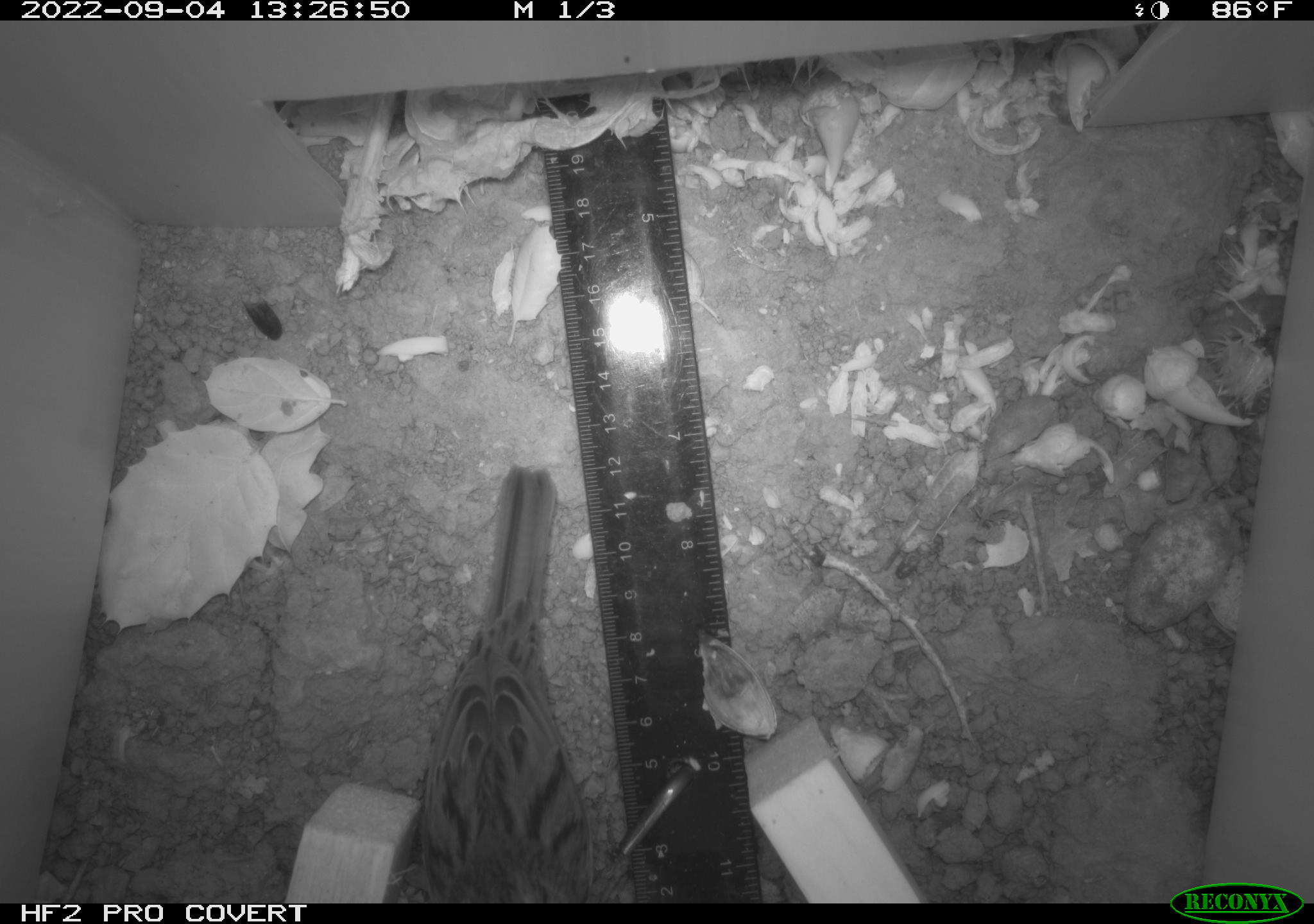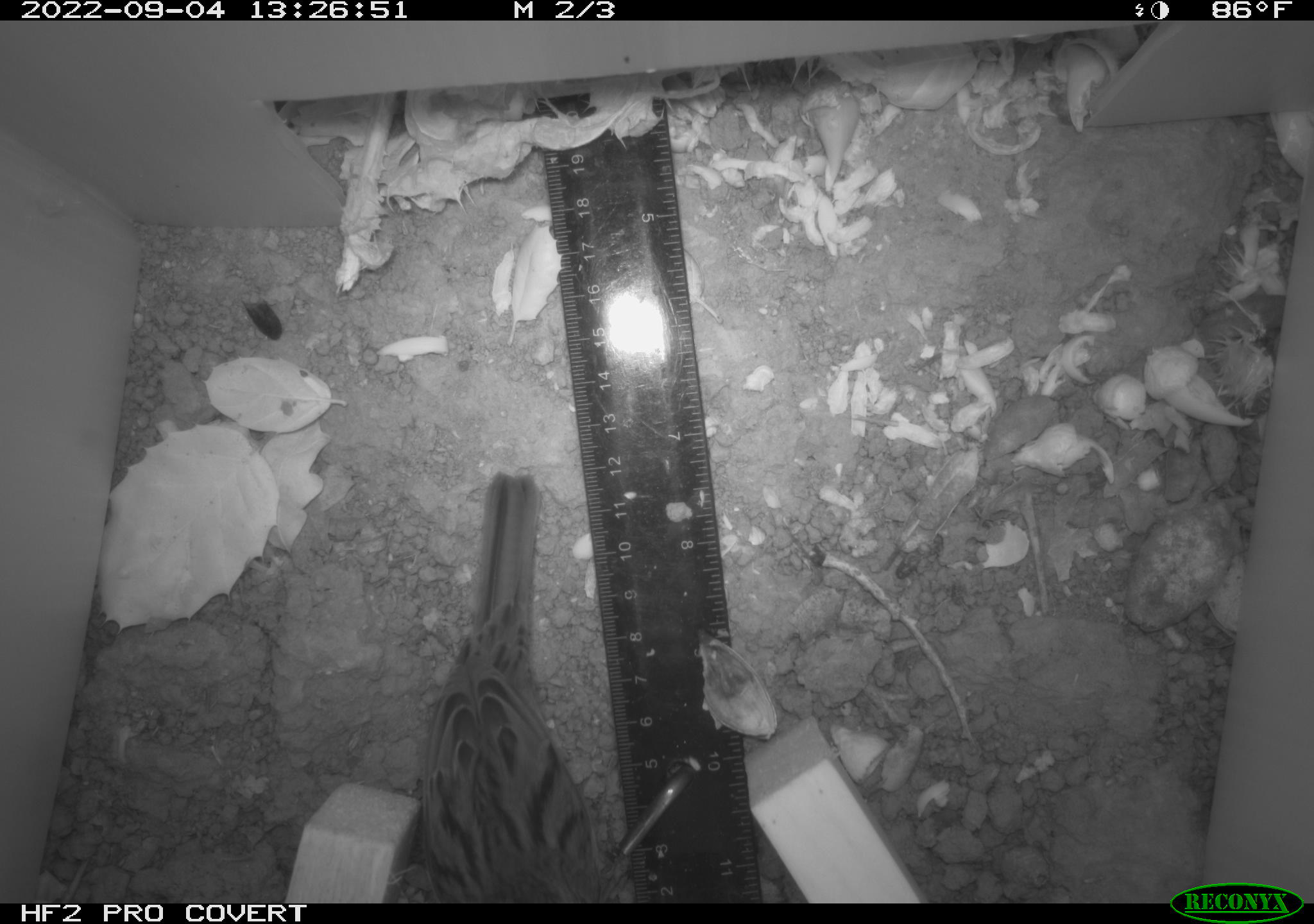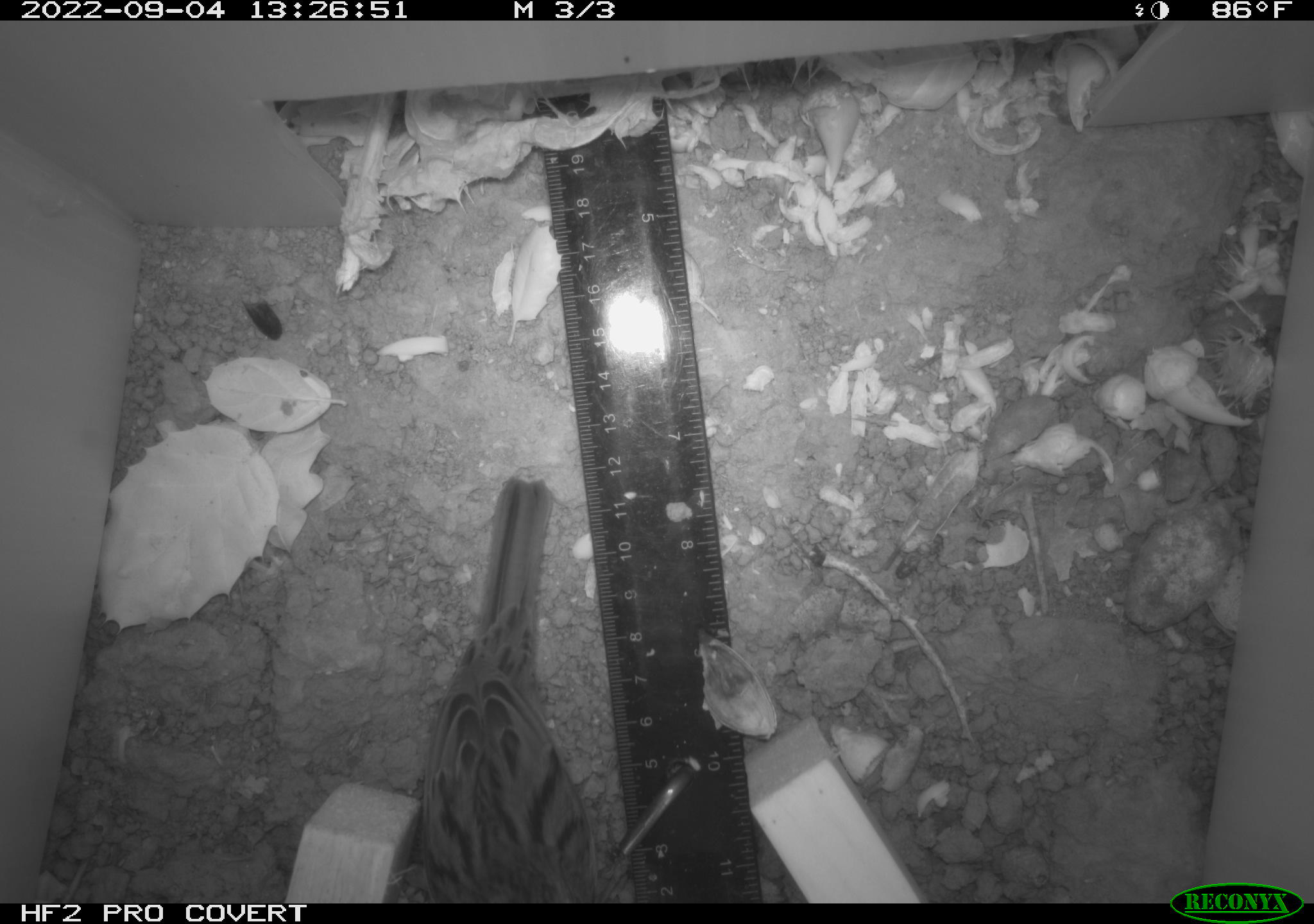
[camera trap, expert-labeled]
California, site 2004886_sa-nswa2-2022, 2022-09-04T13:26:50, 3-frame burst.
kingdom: Animalia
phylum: Chordata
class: Aves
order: Passeriformes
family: Passerellidae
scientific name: Passerellidae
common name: new world sparrows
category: passerellidae family